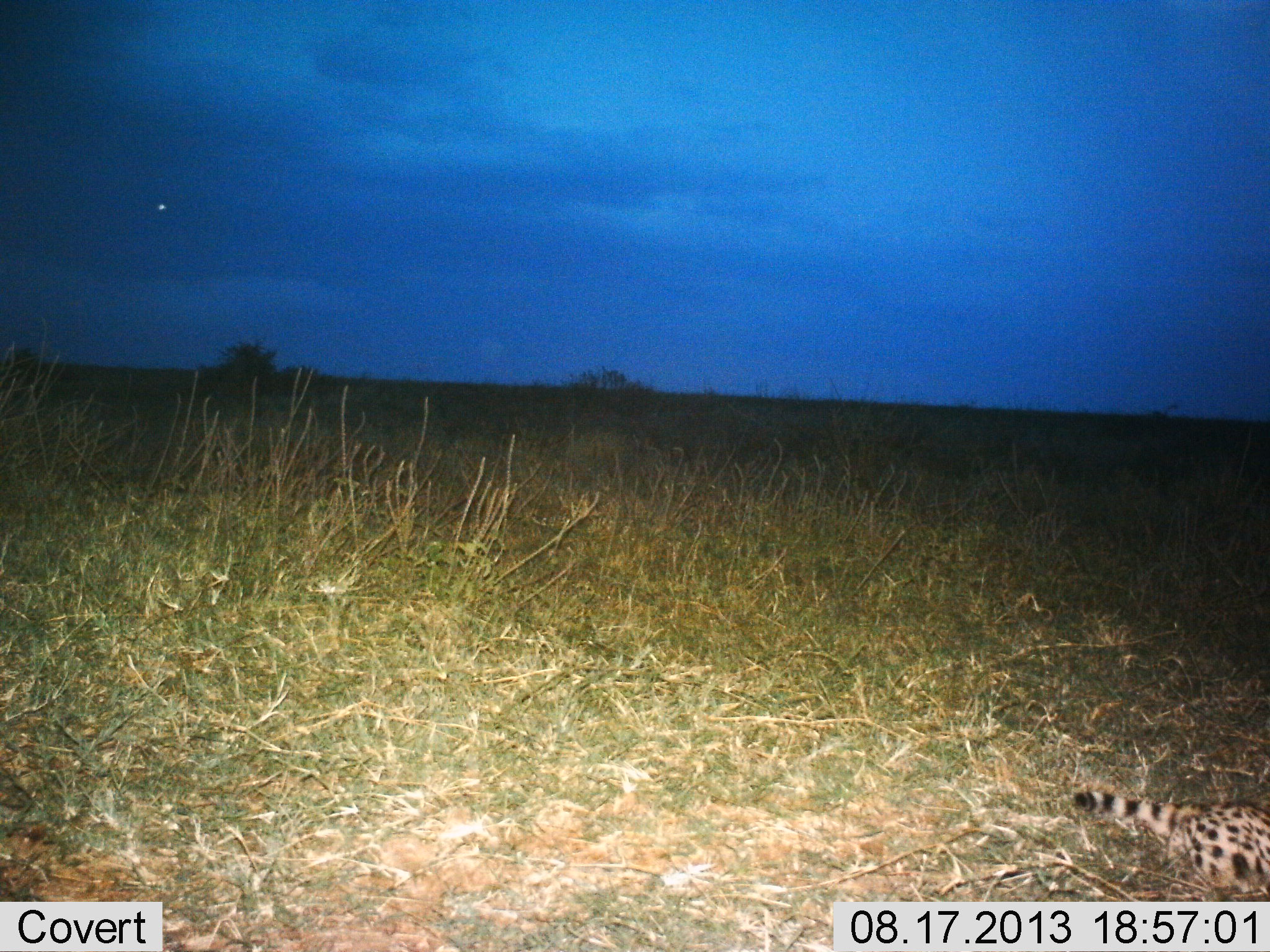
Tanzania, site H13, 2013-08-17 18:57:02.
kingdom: Animalia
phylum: Chordata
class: Mammalia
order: Carnivora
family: Felidae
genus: Leptailurus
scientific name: Leptailurus serval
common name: serval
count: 1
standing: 25%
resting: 56%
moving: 25%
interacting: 0%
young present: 0%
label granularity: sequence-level